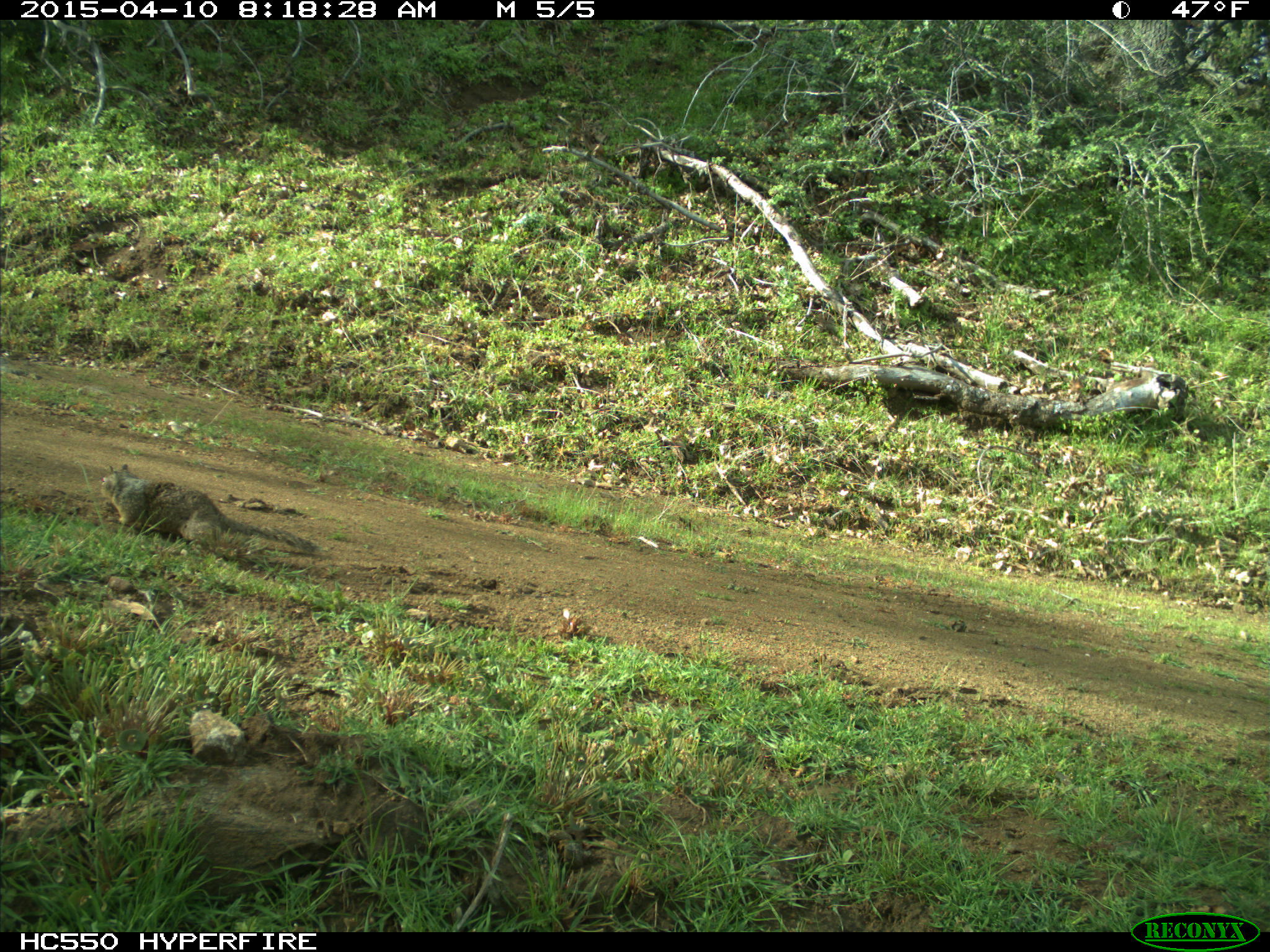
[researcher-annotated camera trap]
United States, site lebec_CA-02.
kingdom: Animalia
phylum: Chordata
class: Mammalia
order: Rodentia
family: Sciuridae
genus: Otospermophilus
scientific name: Otospermophilus beecheyi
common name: california ground squirrel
Otospermophilus beecheyi (california ground squirrel).